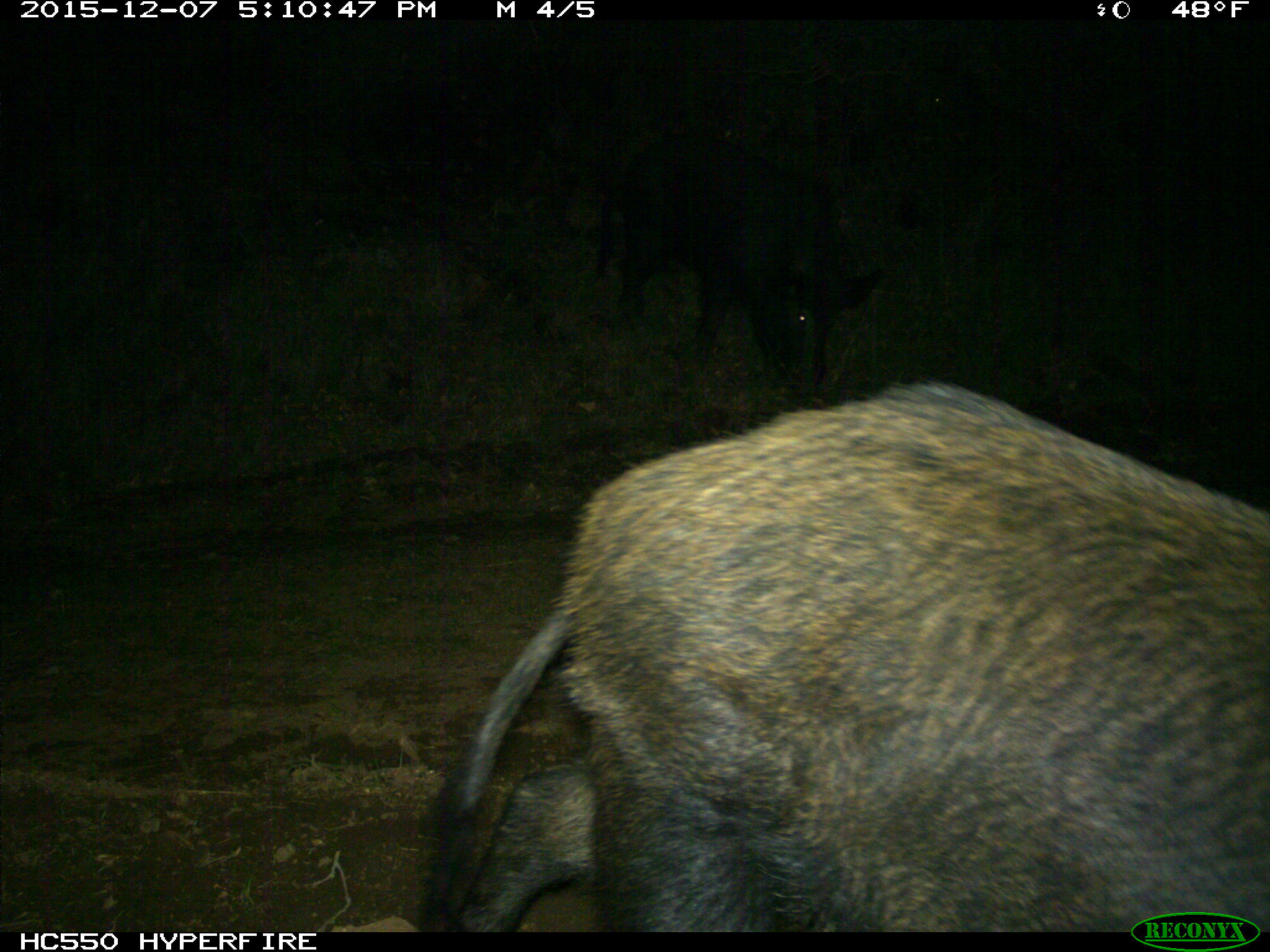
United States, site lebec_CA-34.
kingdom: Animalia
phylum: Chordata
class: Mammalia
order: Artiodactyla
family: Suidae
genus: Sus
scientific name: Sus scrofa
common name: wild boar